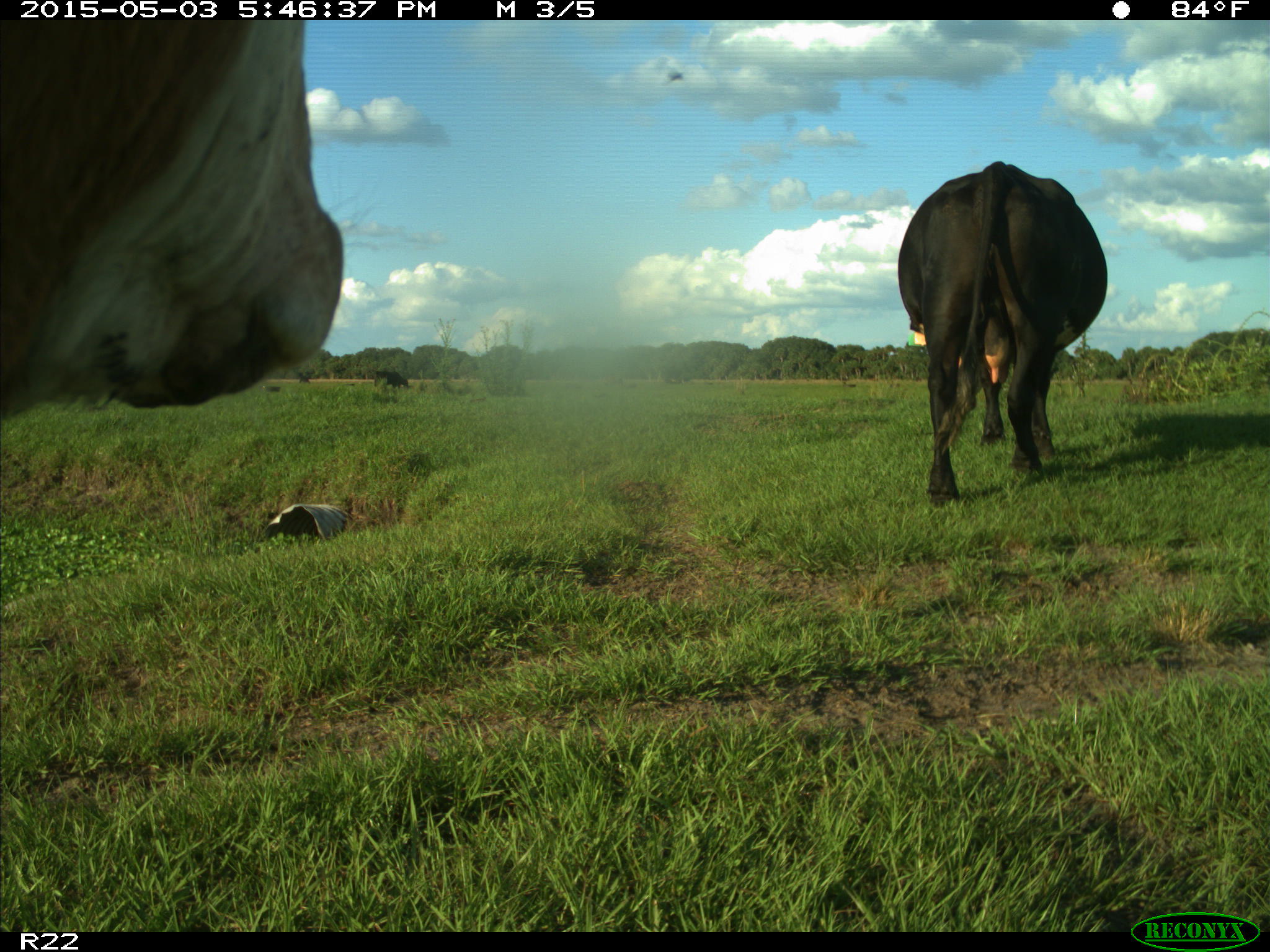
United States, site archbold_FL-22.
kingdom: Animalia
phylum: Chordata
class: Mammalia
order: Artiodactyla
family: Bovidae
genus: Bos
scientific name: Bos taurus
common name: domestic cow